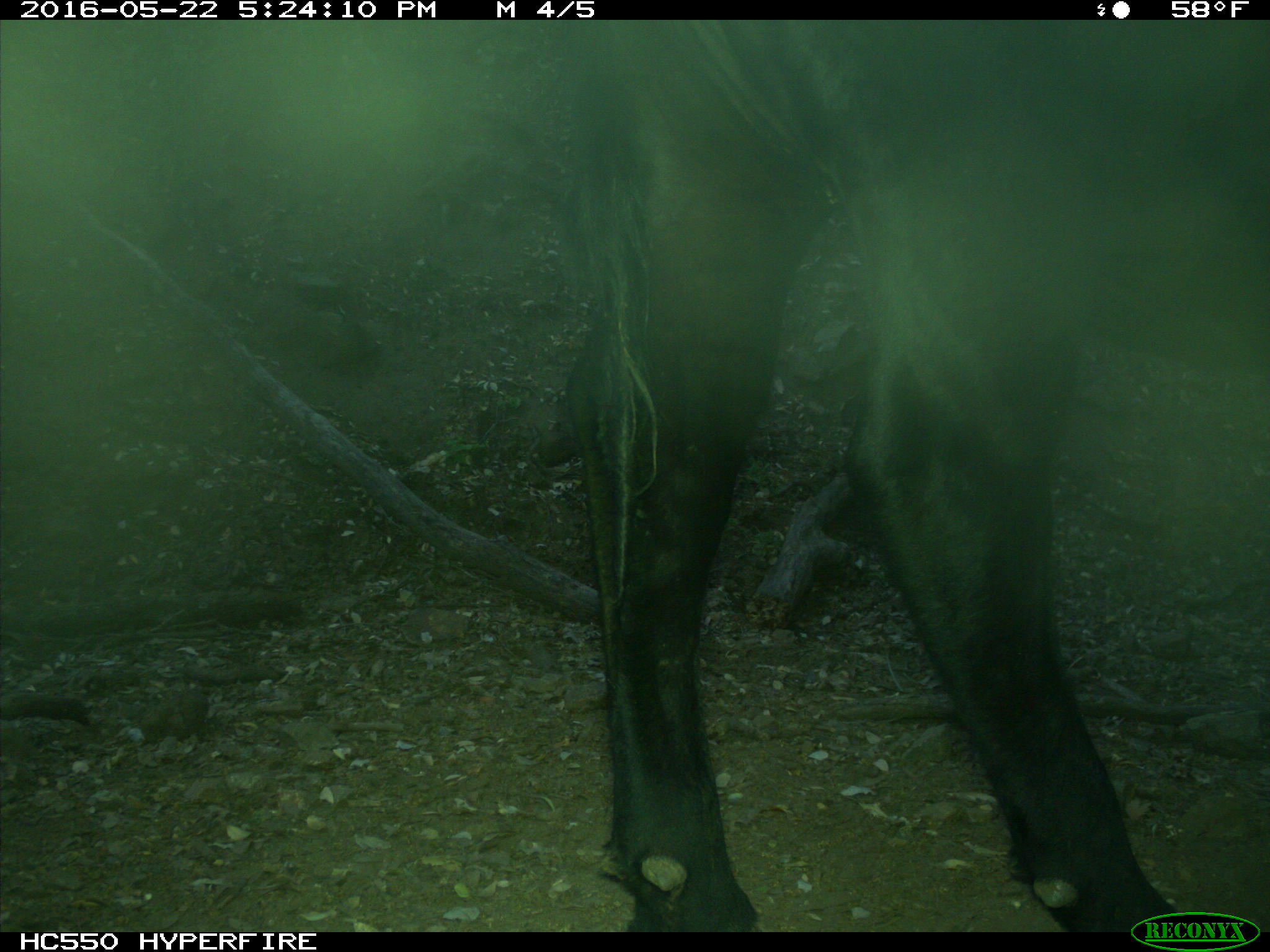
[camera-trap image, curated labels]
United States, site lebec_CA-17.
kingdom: Animalia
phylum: Chordata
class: Mammalia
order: Artiodactyla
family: Bovidae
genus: Bos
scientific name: Bos taurus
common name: domestic cow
Bos taurus (domestic cow).